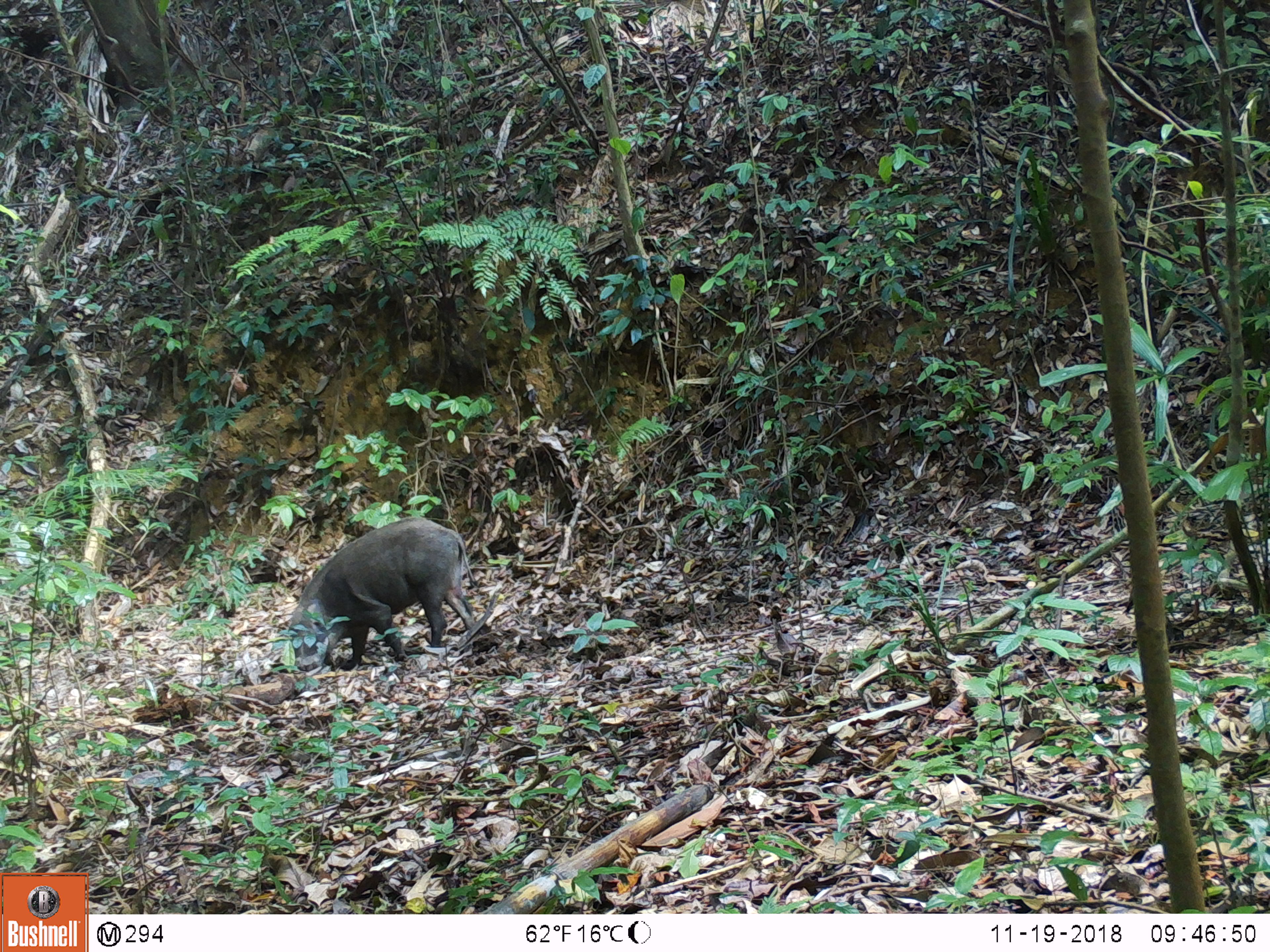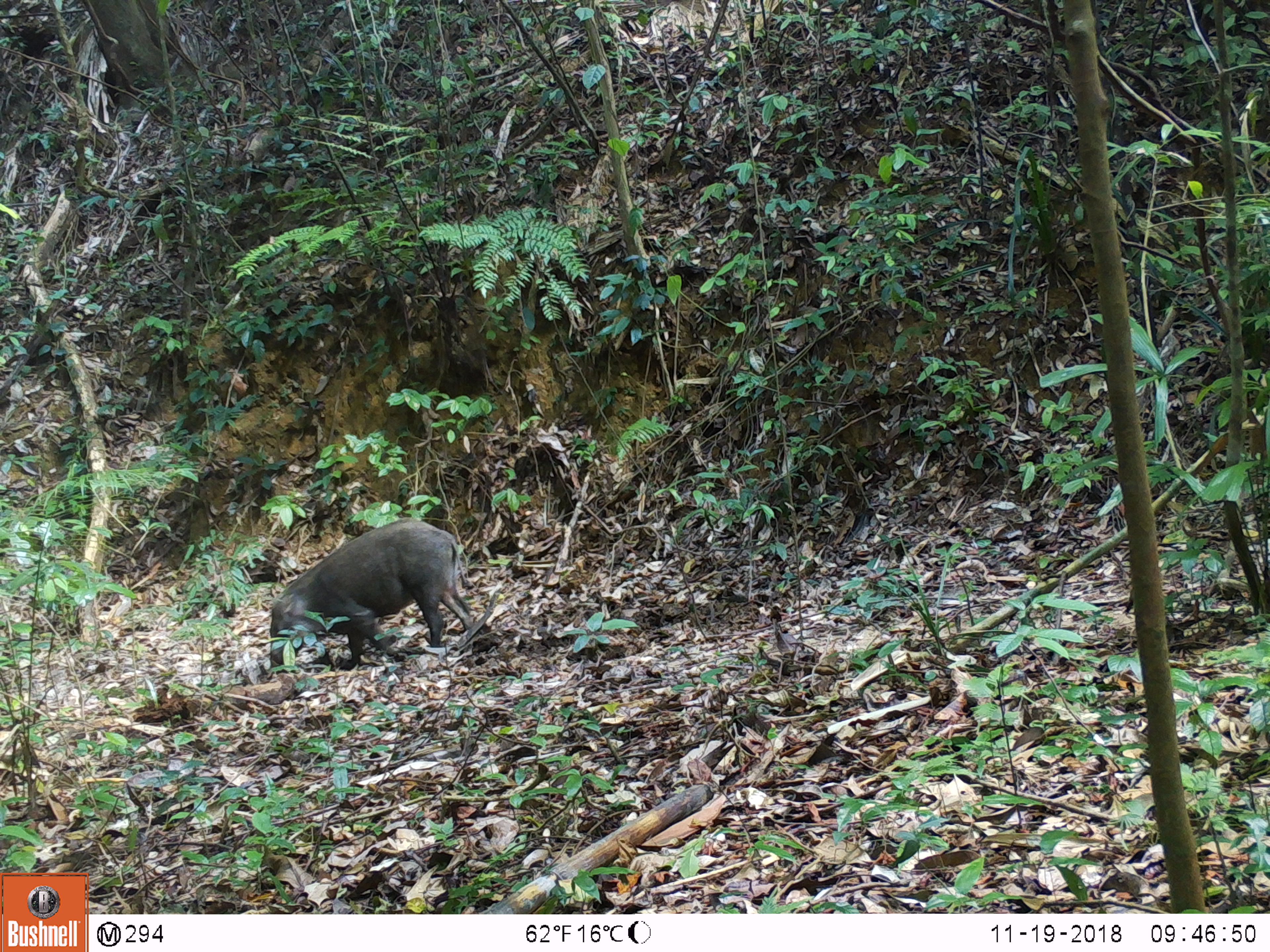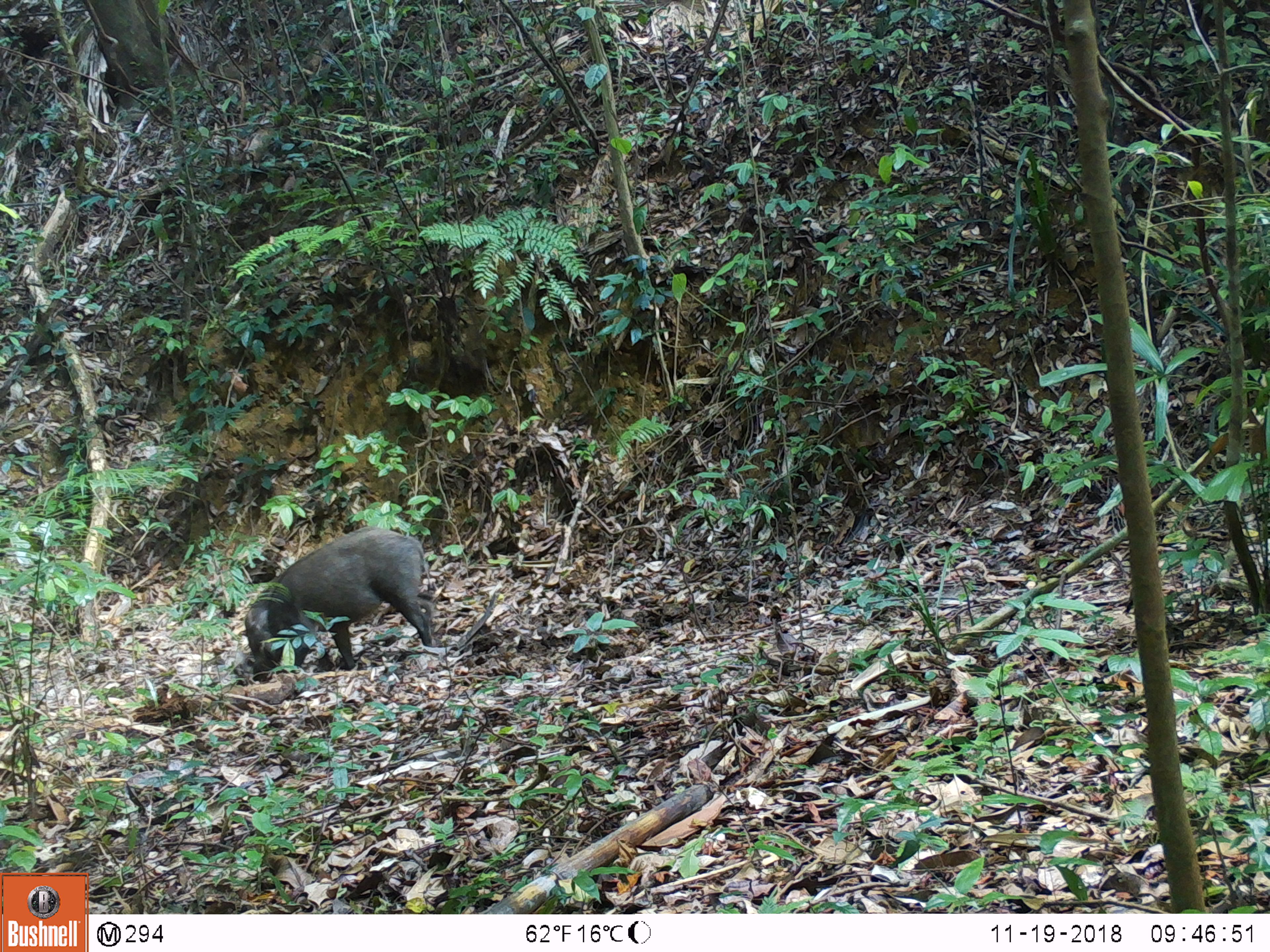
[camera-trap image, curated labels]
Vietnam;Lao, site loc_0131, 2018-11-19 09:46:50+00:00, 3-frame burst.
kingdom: Animalia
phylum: Chordata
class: Mammalia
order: Artiodactyla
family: Suidae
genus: Sus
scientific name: Sus scrofa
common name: eurasian wild pig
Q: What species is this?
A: Eurasian wild pig (Sus scrofa).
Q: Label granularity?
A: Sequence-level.